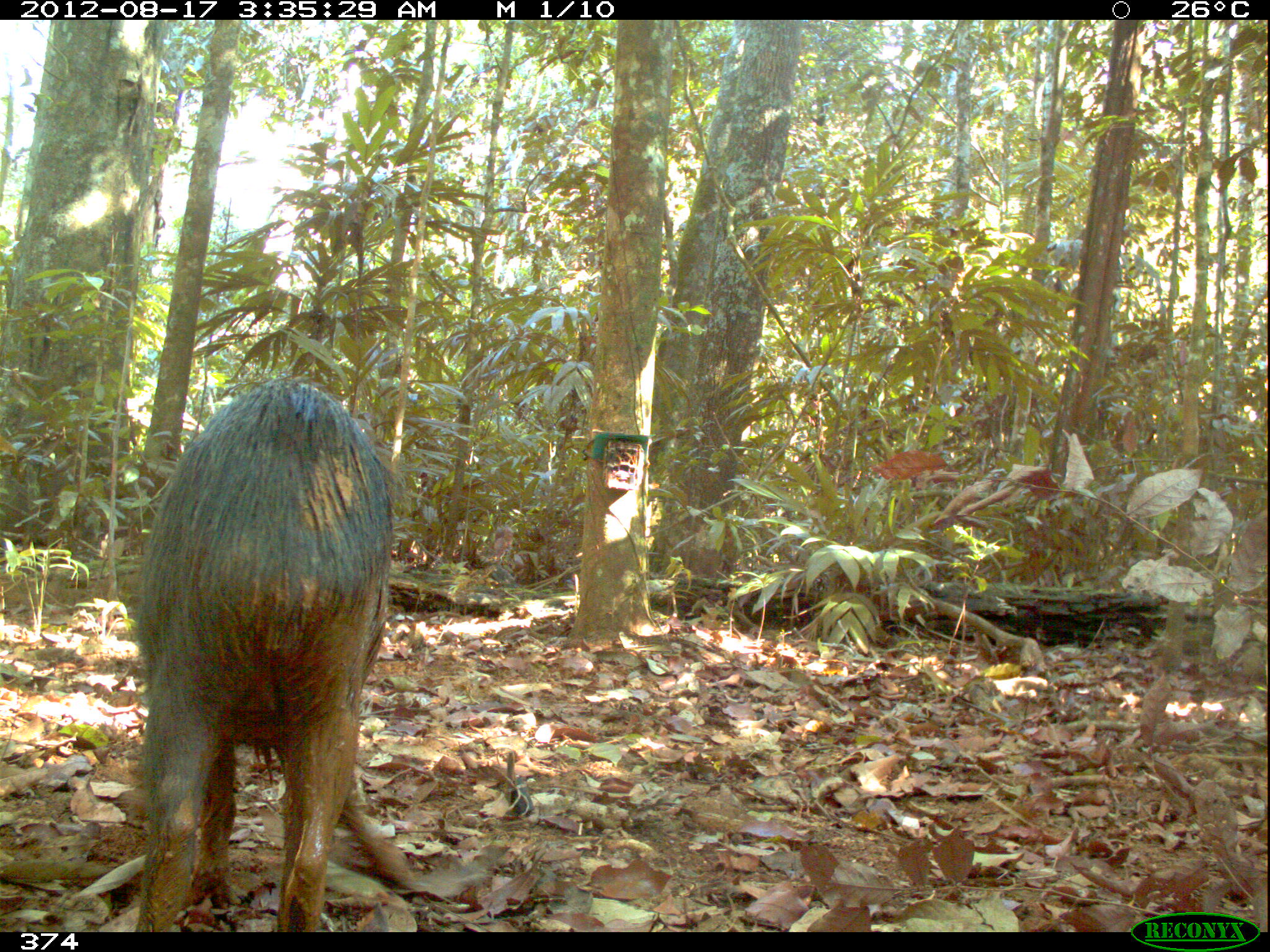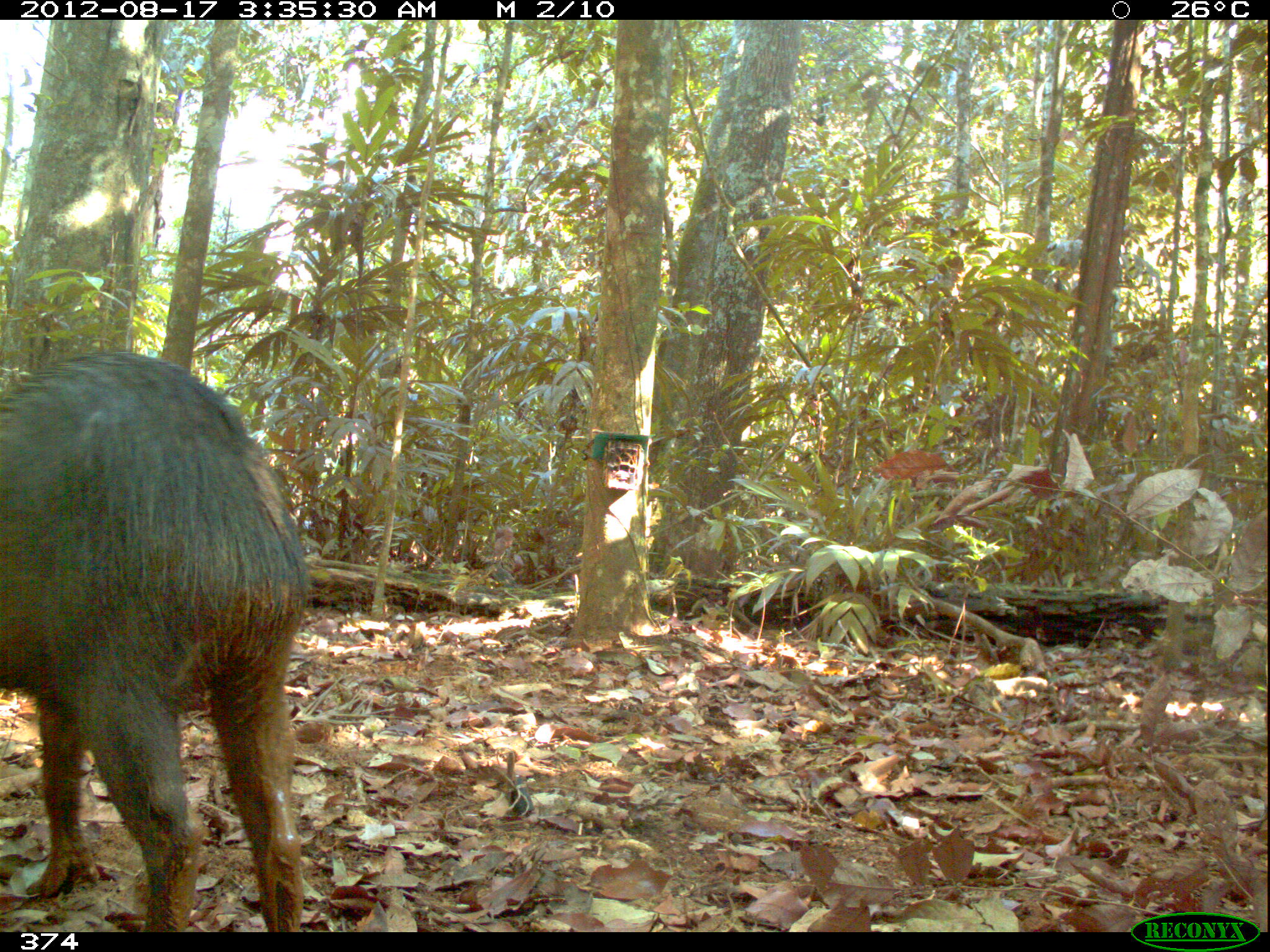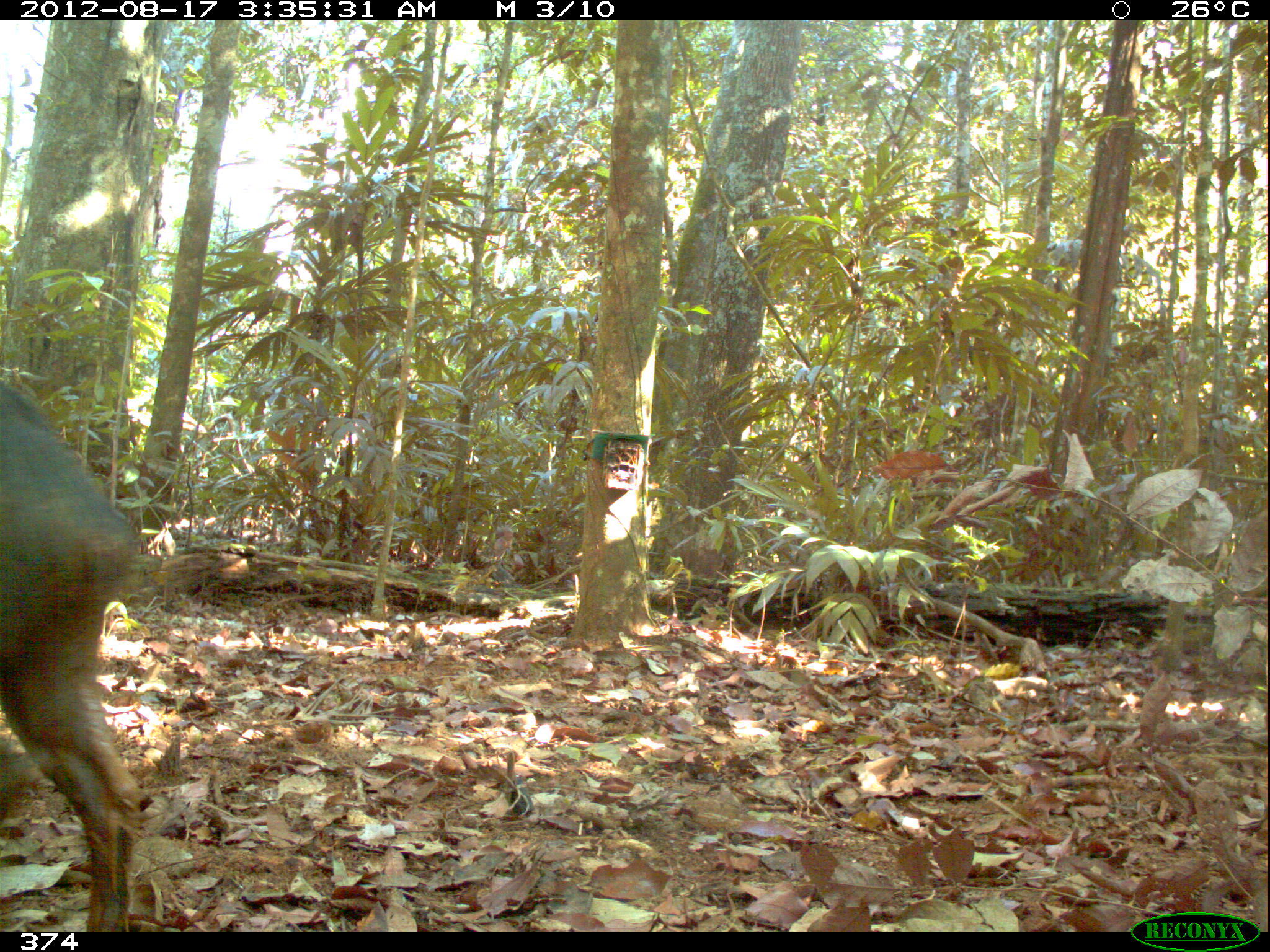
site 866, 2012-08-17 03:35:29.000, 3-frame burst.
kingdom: Animalia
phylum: Chordata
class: Mammalia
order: Artiodactyla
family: Tayassuidae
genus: Tayassu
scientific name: Tayassu pecari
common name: white-lipped peccary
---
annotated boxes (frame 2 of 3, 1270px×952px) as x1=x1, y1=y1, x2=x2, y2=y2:
tayassu pecari: x1=0, y1=346, x2=311, y2=932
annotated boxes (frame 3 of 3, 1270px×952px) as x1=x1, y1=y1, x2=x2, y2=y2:
tayassu pecari: x1=0, y1=360, x2=142, y2=927